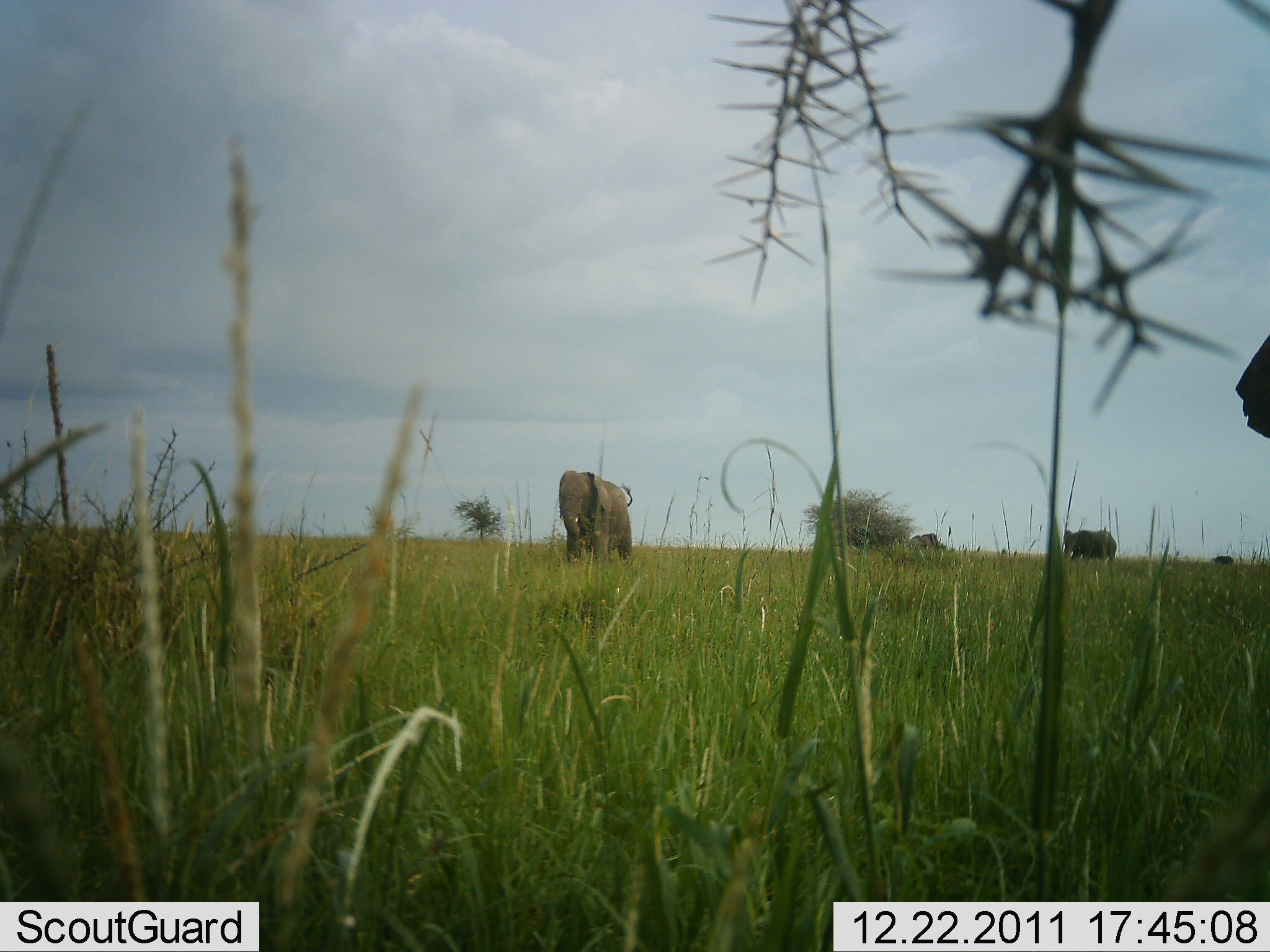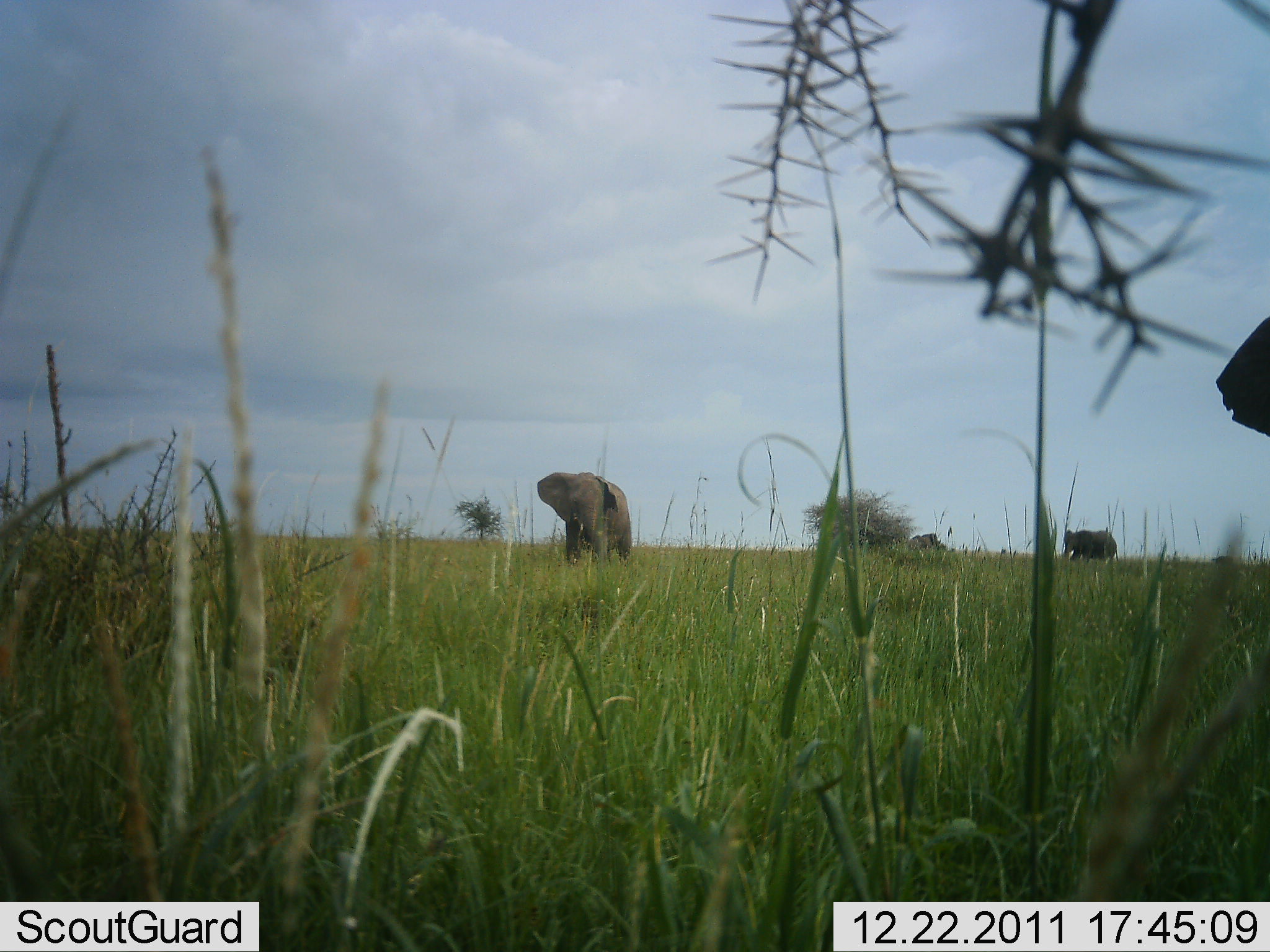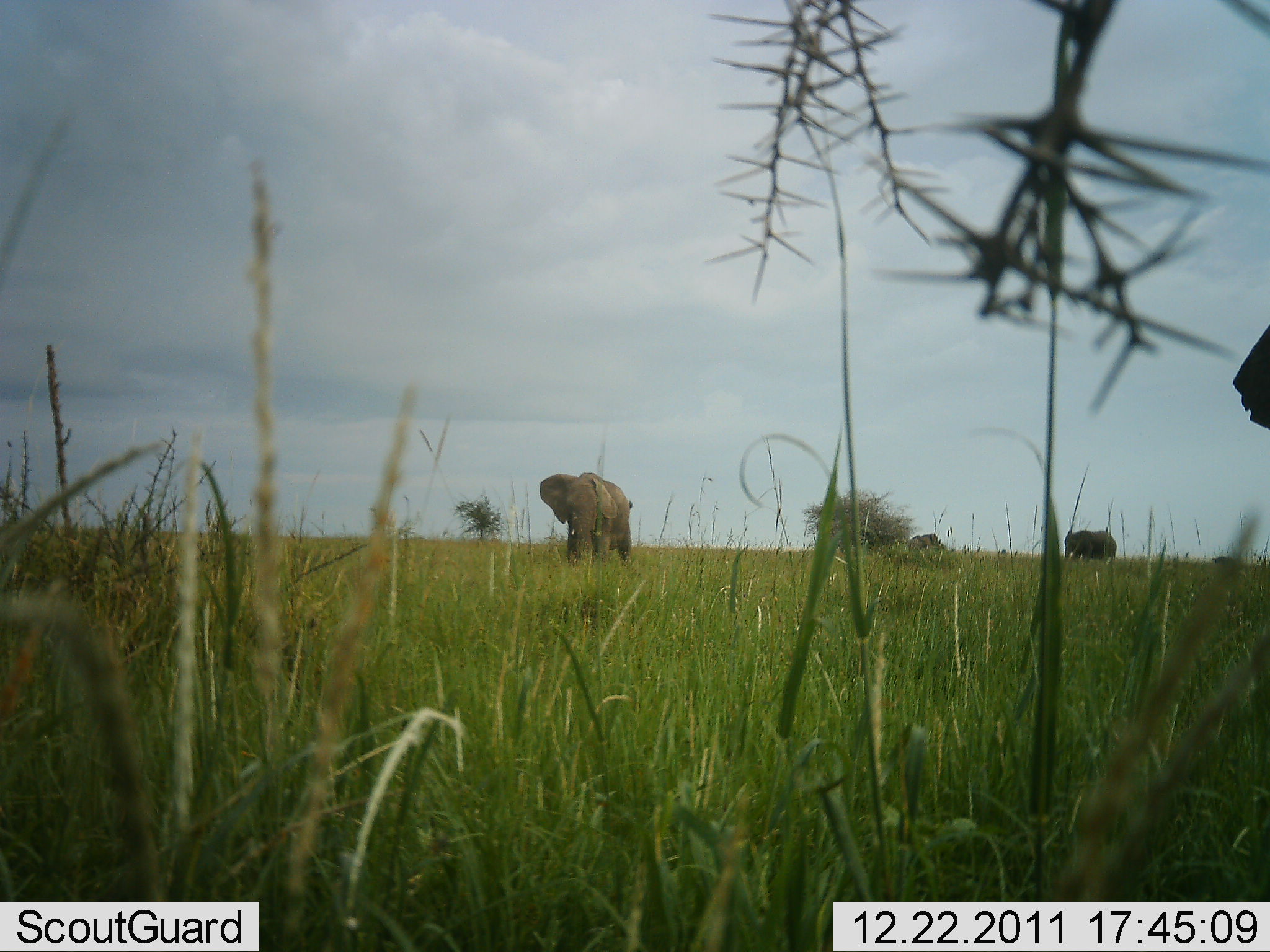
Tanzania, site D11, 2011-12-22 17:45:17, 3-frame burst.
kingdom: Animalia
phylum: Chordata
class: Mammalia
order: Proboscidea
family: Elephantidae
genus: Loxodonta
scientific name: Loxodonta africana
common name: african bush elephant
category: elephant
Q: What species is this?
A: Elephant (african bush elephant) (Loxodonta africana).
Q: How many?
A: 3.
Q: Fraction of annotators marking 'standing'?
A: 90%.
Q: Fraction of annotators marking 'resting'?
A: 0%.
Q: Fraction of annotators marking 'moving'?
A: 20%.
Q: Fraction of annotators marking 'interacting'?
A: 0%.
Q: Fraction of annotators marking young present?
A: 0%.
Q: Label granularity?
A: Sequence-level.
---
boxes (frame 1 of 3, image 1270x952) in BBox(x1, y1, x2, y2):
animal: BBox(558, 470, 633, 565); BBox(1236, 332, 1270, 439); BBox(1062, 530, 1117, 566)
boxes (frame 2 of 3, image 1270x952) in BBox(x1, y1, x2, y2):
animal: BBox(535, 471, 633, 569); BBox(1215, 315, 1270, 438); BBox(1062, 530, 1119, 564)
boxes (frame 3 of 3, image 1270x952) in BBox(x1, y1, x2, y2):
animal: BBox(540, 472, 633, 565); BBox(1233, 323, 1270, 429); BBox(1065, 530, 1118, 562); BBox(908, 533, 940, 551)